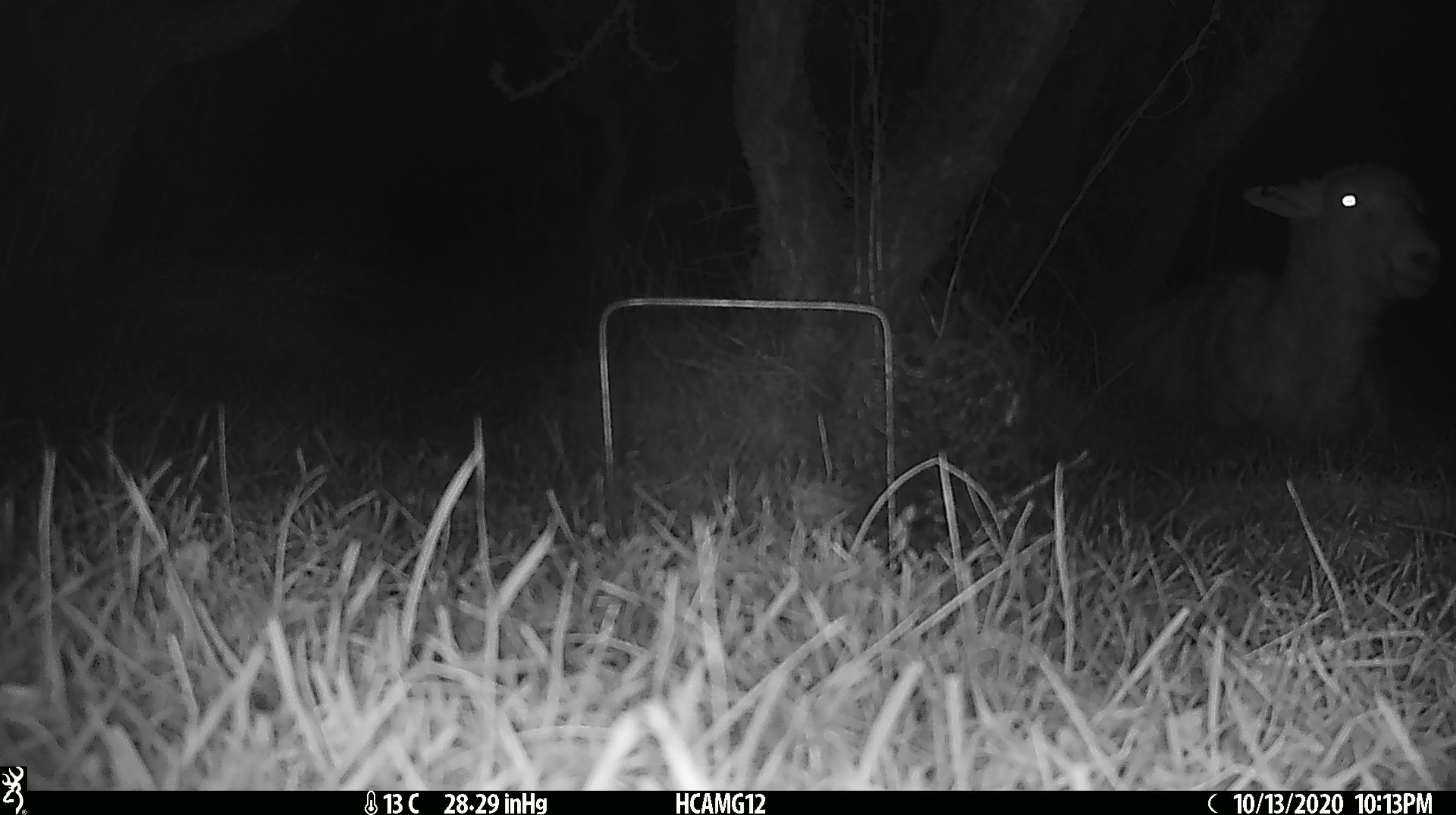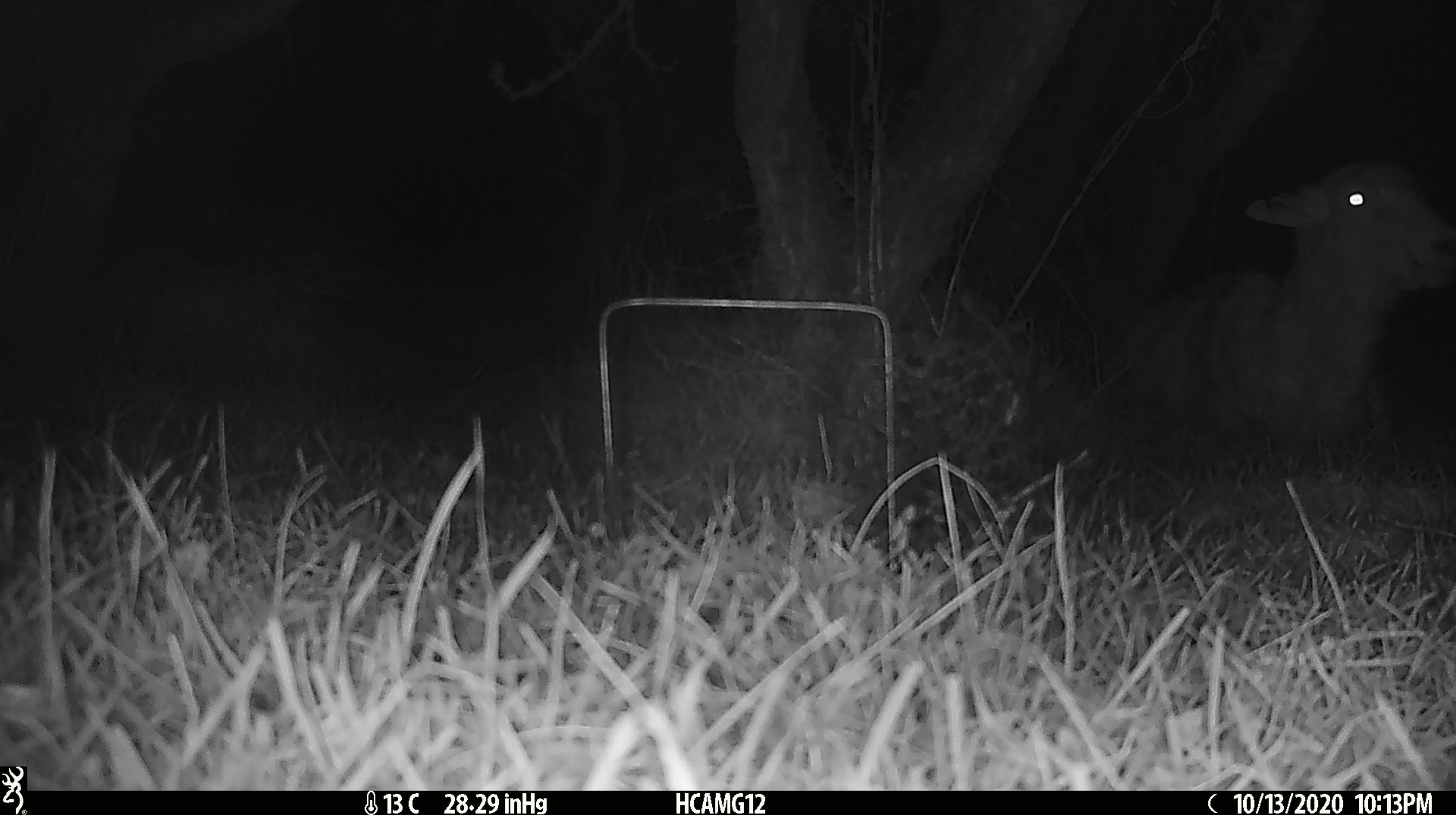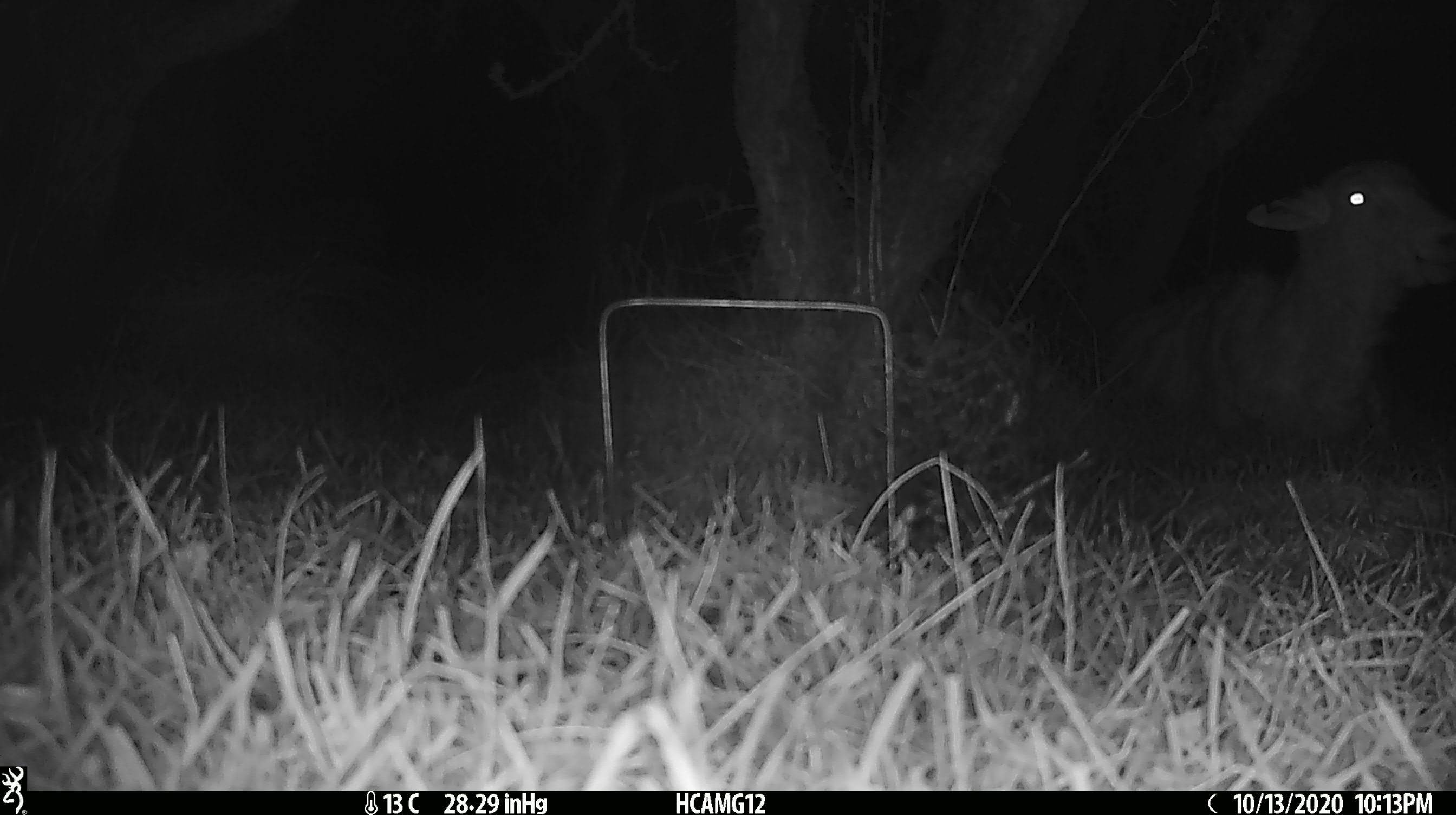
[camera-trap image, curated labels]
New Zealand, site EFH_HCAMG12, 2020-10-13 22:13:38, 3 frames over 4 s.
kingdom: Animalia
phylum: Chordata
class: Mammalia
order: Artiodactyla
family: Bovidae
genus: Ovis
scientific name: Ovis aries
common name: domestic sheep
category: sheep